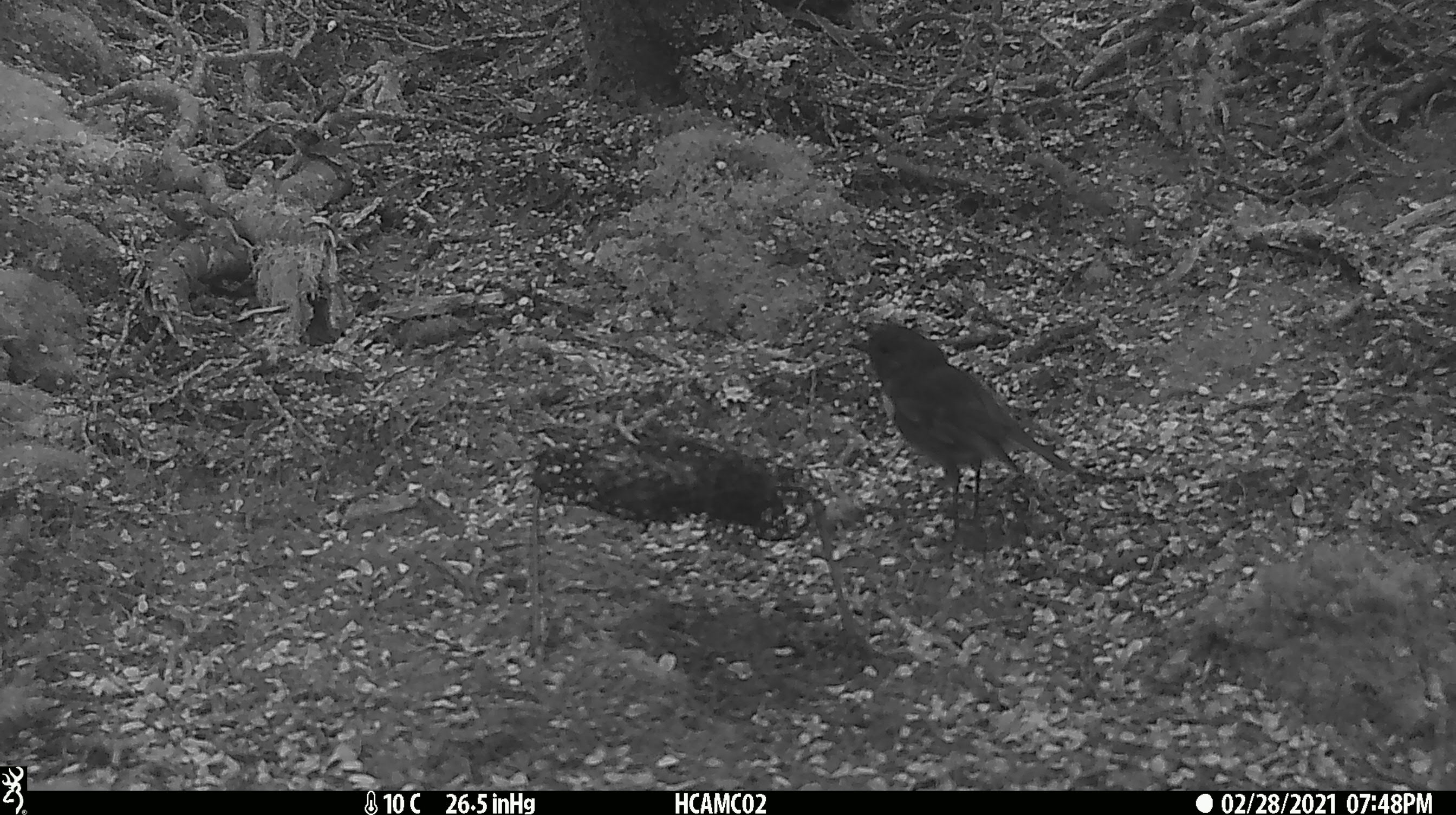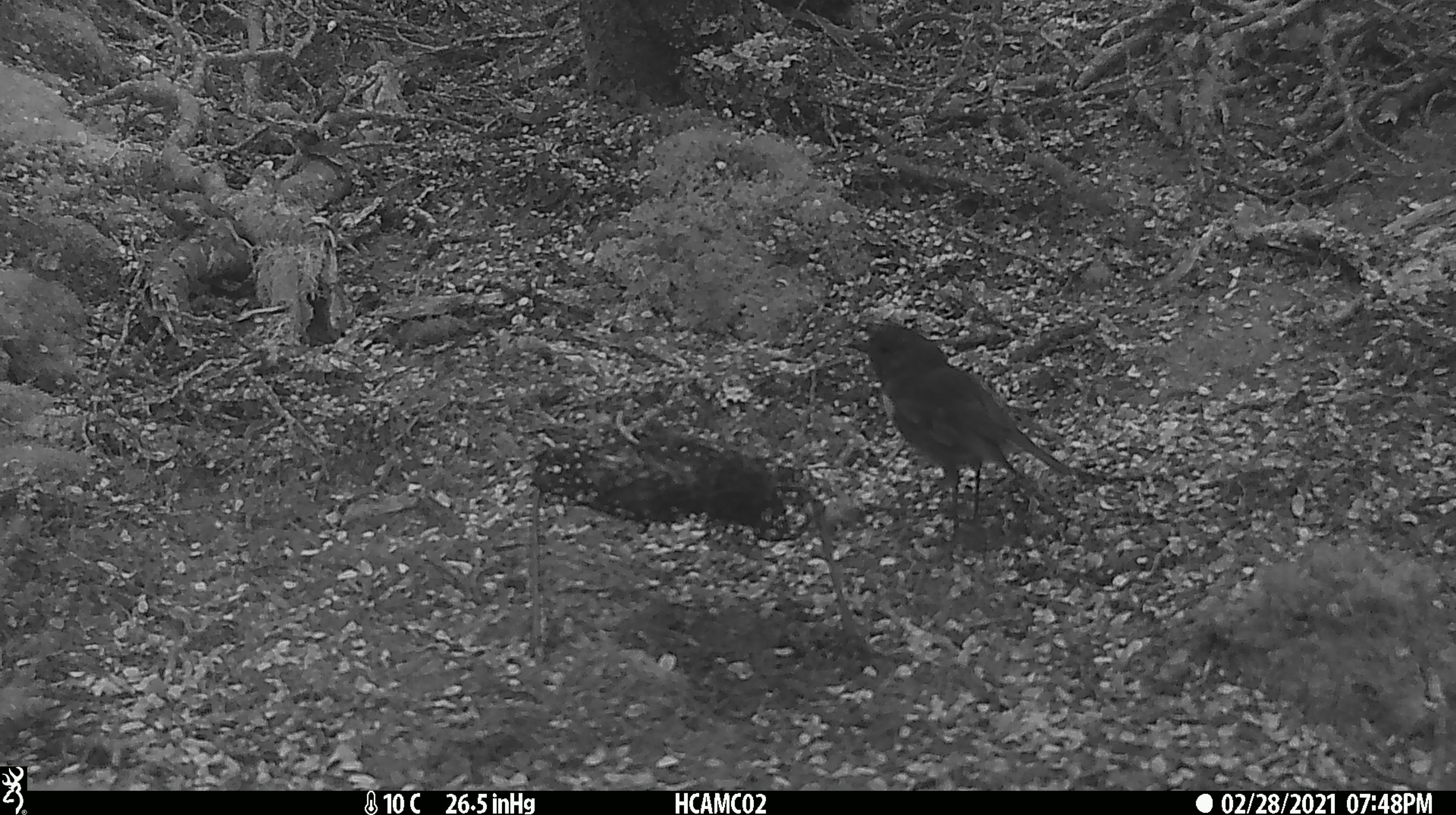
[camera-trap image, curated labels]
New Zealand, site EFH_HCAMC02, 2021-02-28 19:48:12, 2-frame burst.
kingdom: Animalia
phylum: Chordata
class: Aves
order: Passeriformes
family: Petroicidae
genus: Petroica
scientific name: Petroica australis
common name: new zealand robin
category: robin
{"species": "robin (new zealand robin) (Petroica australis)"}